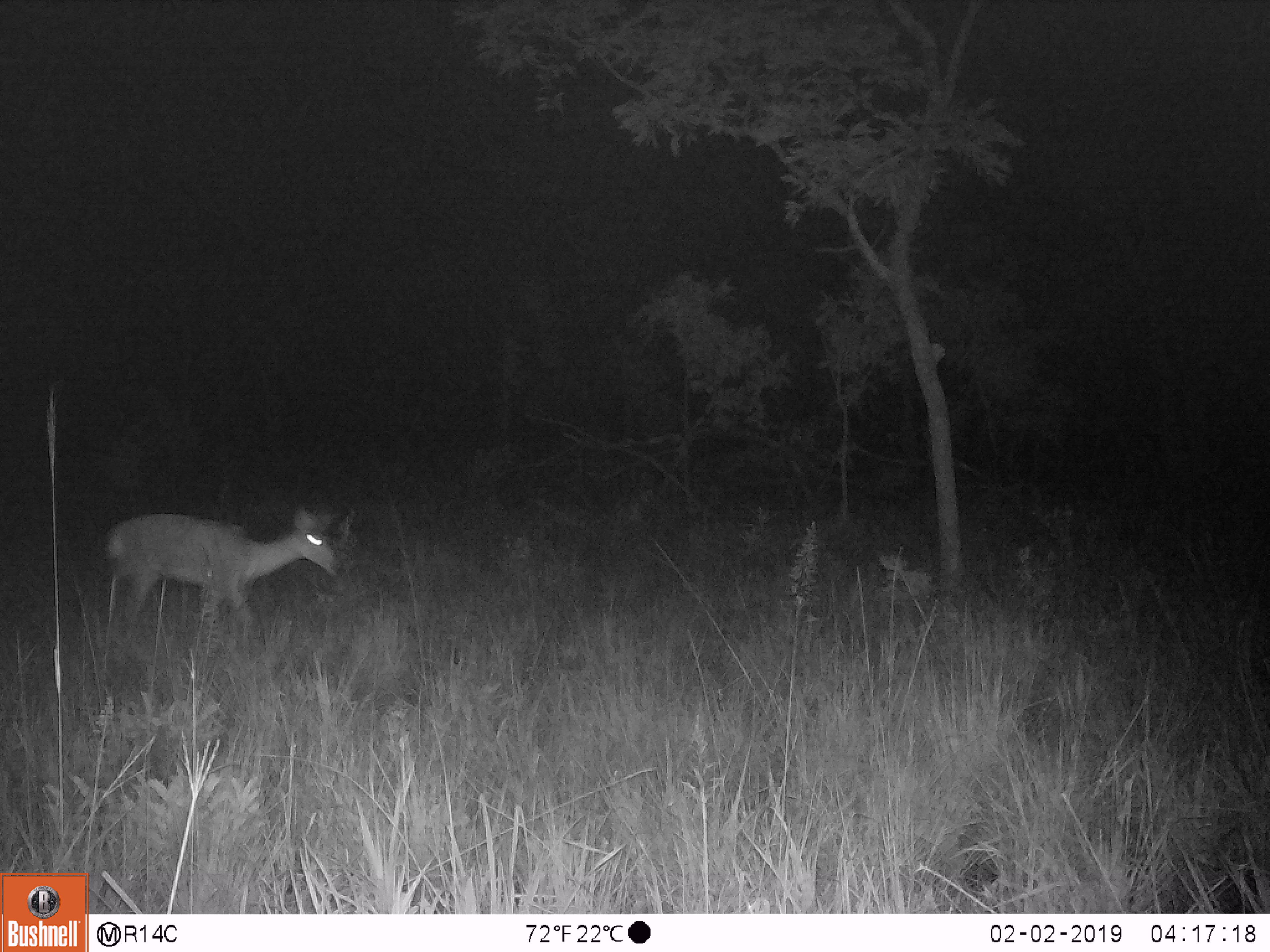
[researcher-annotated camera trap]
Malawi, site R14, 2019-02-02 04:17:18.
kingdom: Animalia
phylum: Chordata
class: Mammalia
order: Artiodactyla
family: Bovidae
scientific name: Antilopinae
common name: small antelope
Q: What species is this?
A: Small antelope (Antilopinae).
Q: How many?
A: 1.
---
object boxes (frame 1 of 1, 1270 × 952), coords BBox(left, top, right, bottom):
small antelope: BBox(99, 501, 346, 644)